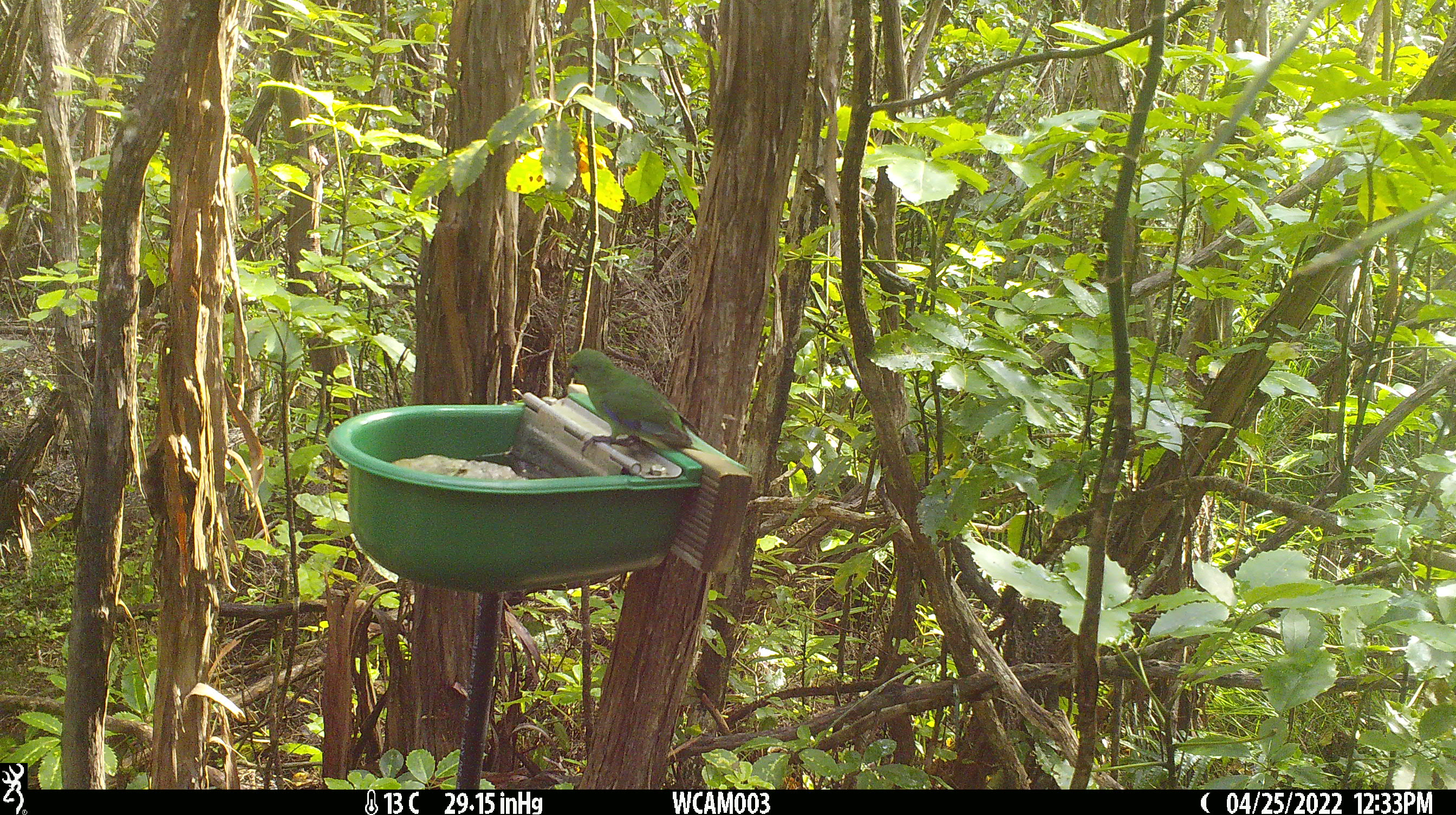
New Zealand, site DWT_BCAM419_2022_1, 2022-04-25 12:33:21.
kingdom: Animalia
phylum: Chordata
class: Aves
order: Psittaciformes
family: Psittaculidae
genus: Cyanoramphus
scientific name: Cyanoramphus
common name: parakeet